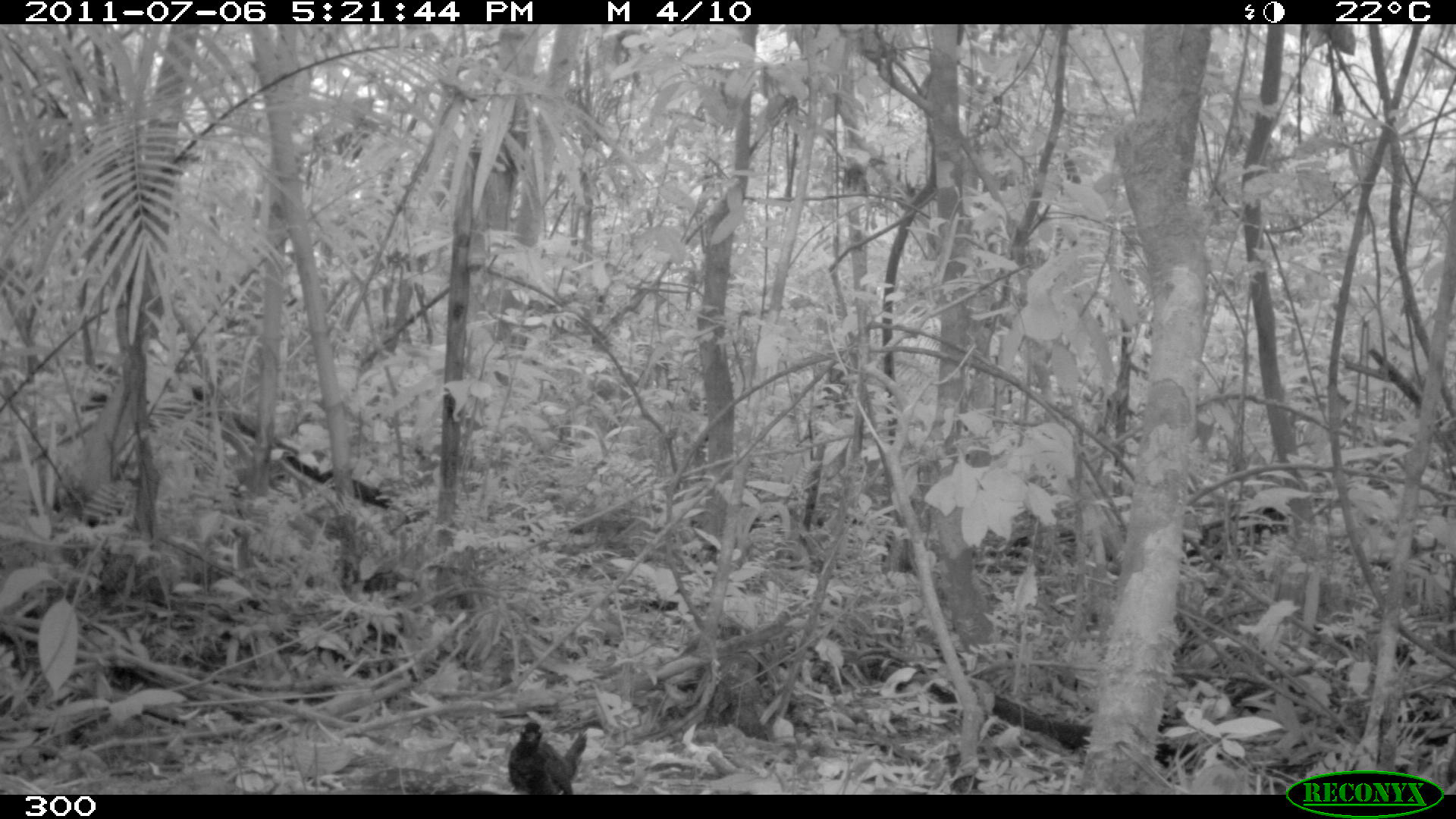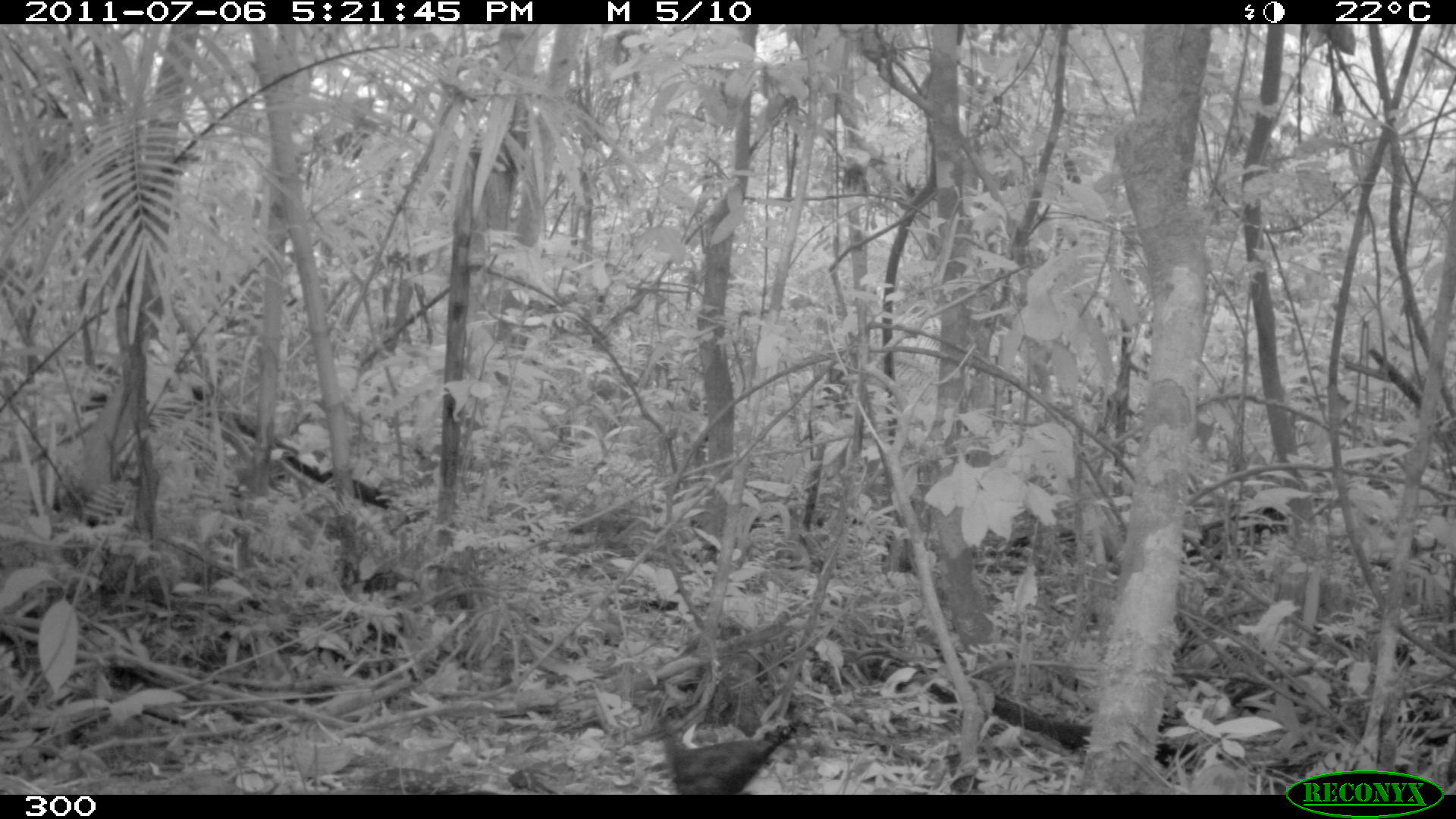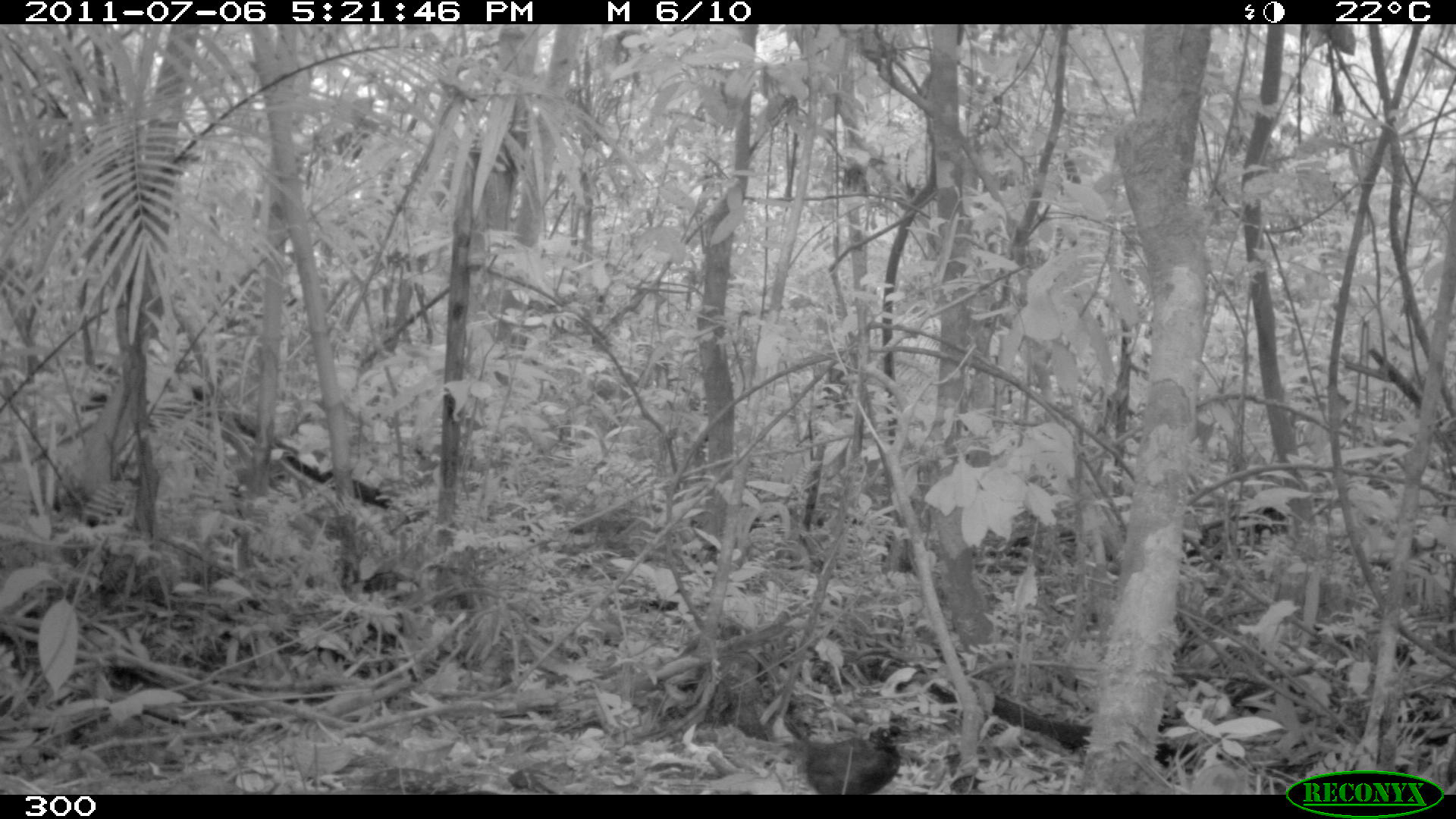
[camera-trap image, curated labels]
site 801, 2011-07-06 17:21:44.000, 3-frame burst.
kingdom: Animalia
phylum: Chordata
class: Aves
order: Passeriformes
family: Formicariidae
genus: Formicarius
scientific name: Formicarius analis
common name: black-faced antthrush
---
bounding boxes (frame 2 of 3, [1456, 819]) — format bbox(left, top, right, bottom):
formicarius analis: bbox(653, 707, 796, 792)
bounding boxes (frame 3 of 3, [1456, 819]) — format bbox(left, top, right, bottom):
formicarius analis: bbox(783, 708, 900, 792)